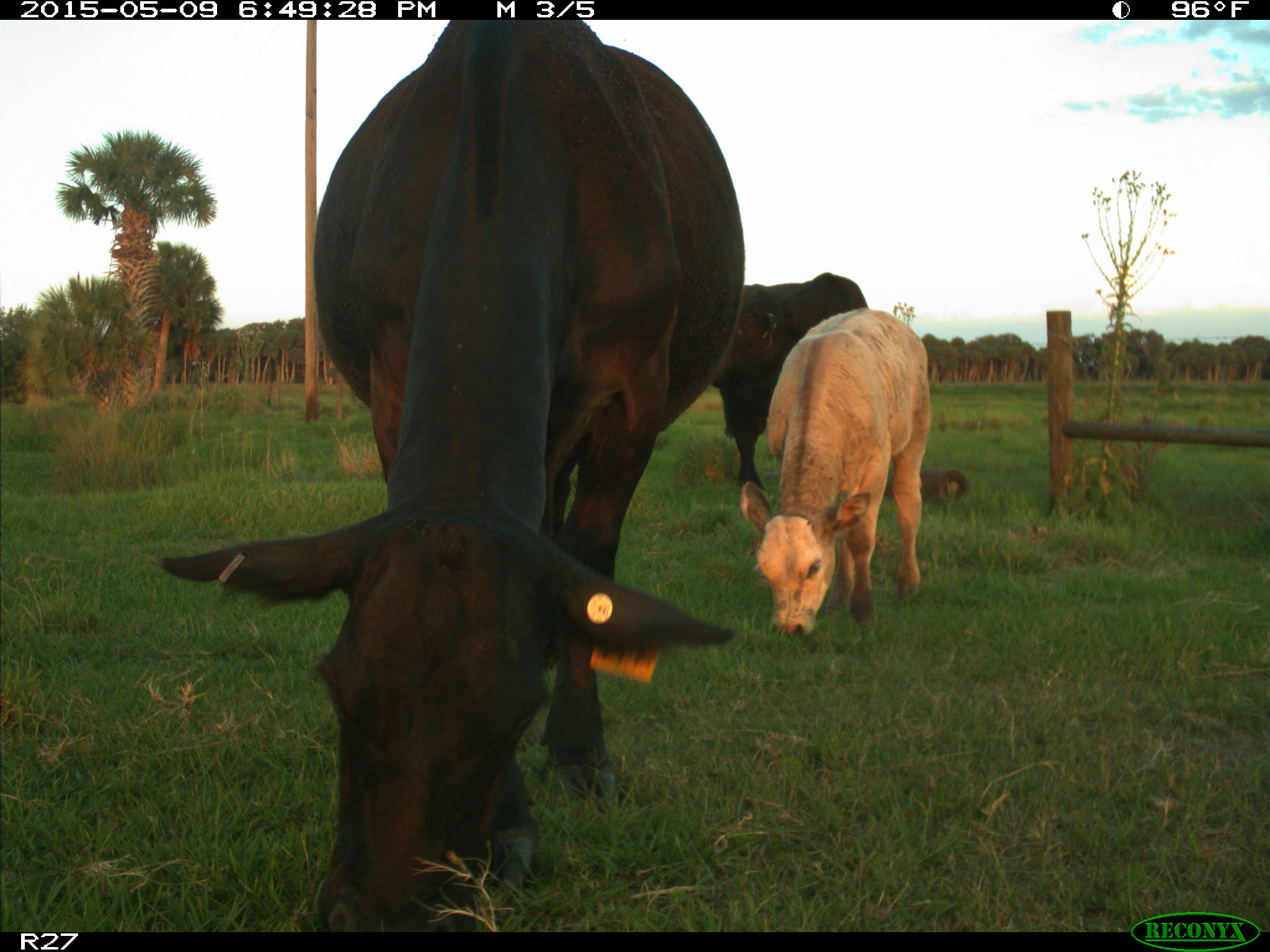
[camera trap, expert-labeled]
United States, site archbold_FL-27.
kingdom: Animalia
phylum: Chordata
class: Mammalia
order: Artiodactyla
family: Bovidae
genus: Bos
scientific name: Bos taurus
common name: domestic cow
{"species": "Bos taurus (domestic cow)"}